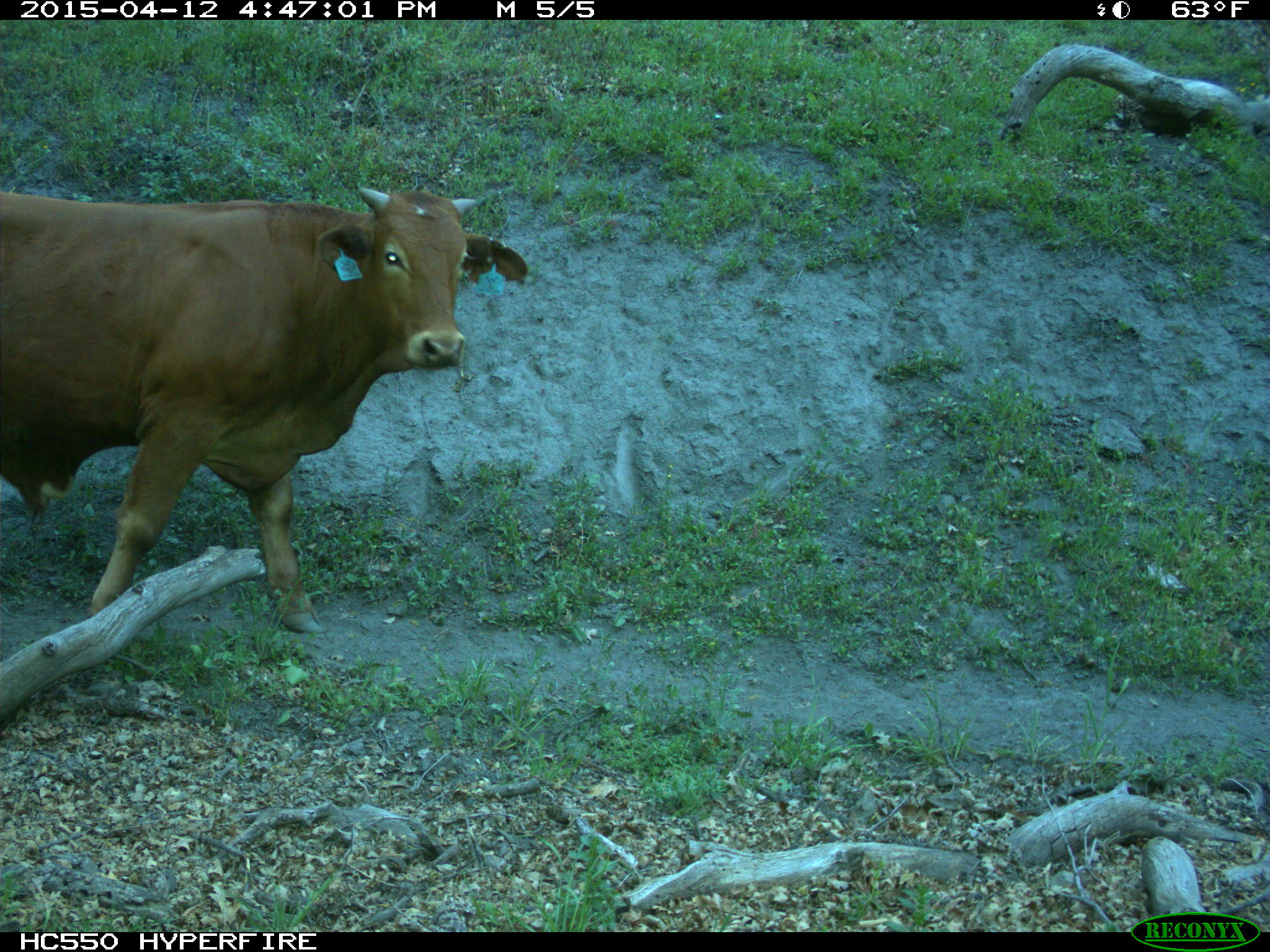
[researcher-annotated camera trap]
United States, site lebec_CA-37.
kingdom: Animalia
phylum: Chordata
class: Mammalia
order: Artiodactyla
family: Bovidae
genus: Bos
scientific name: Bos taurus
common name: domestic cow